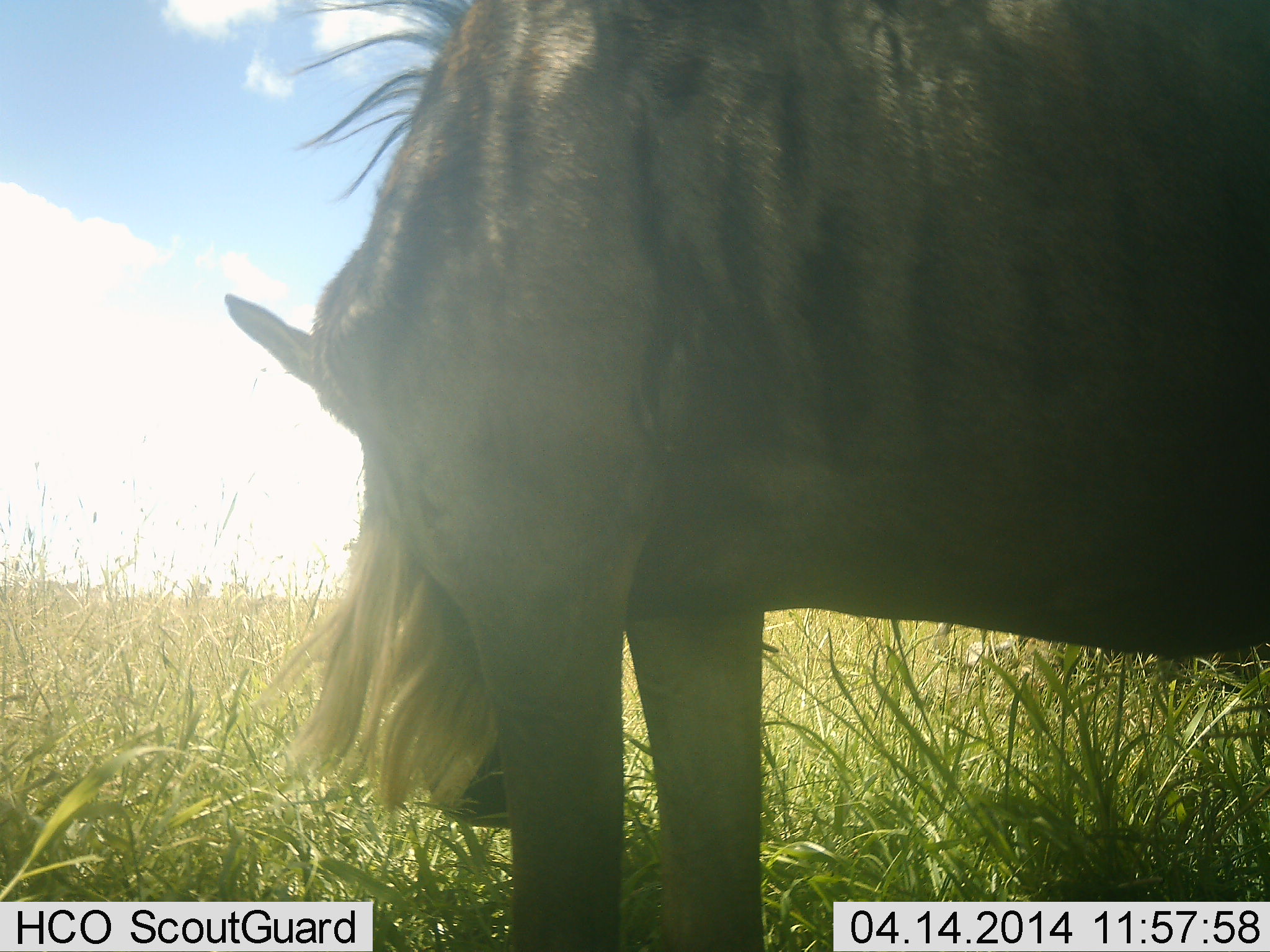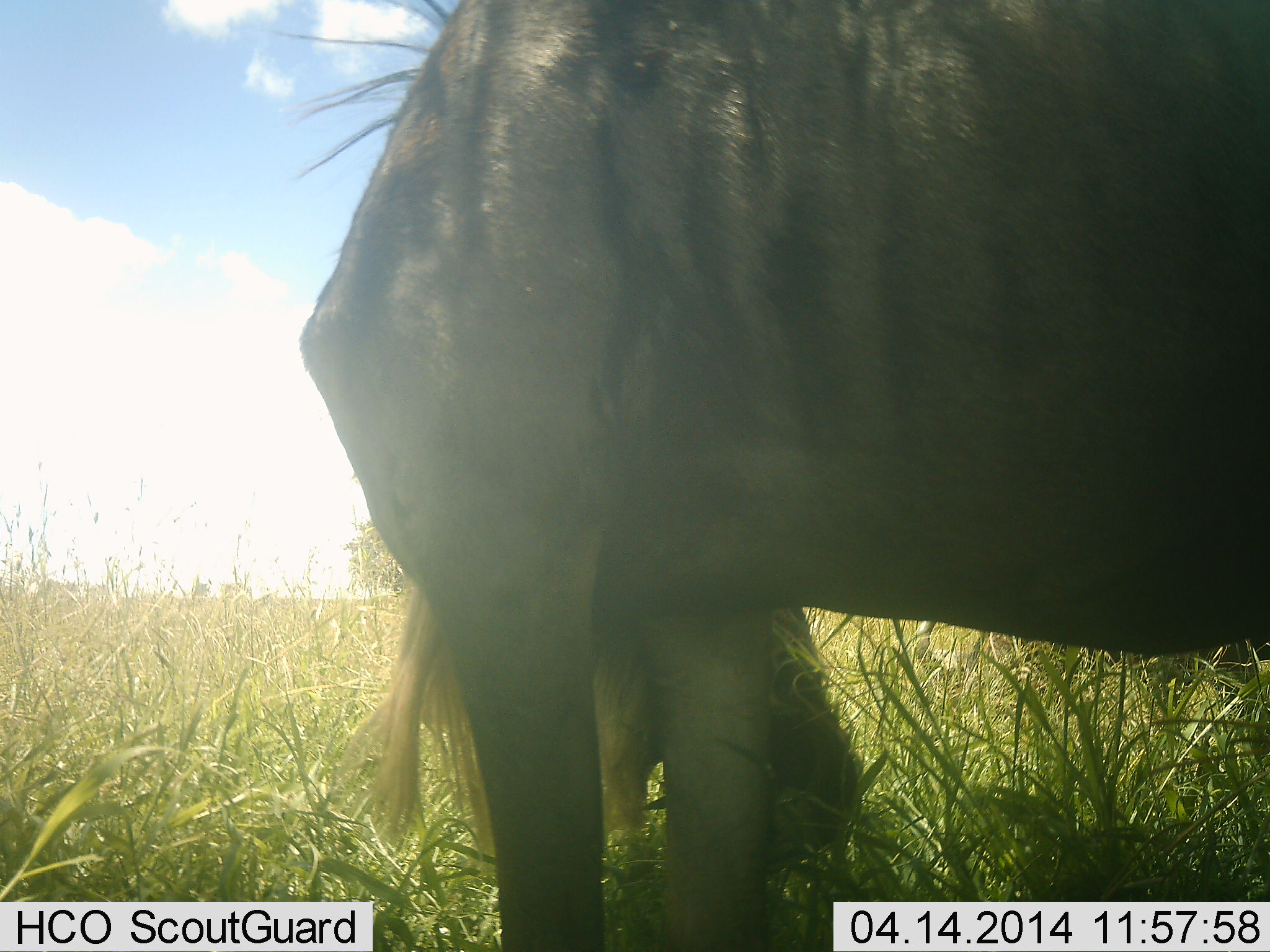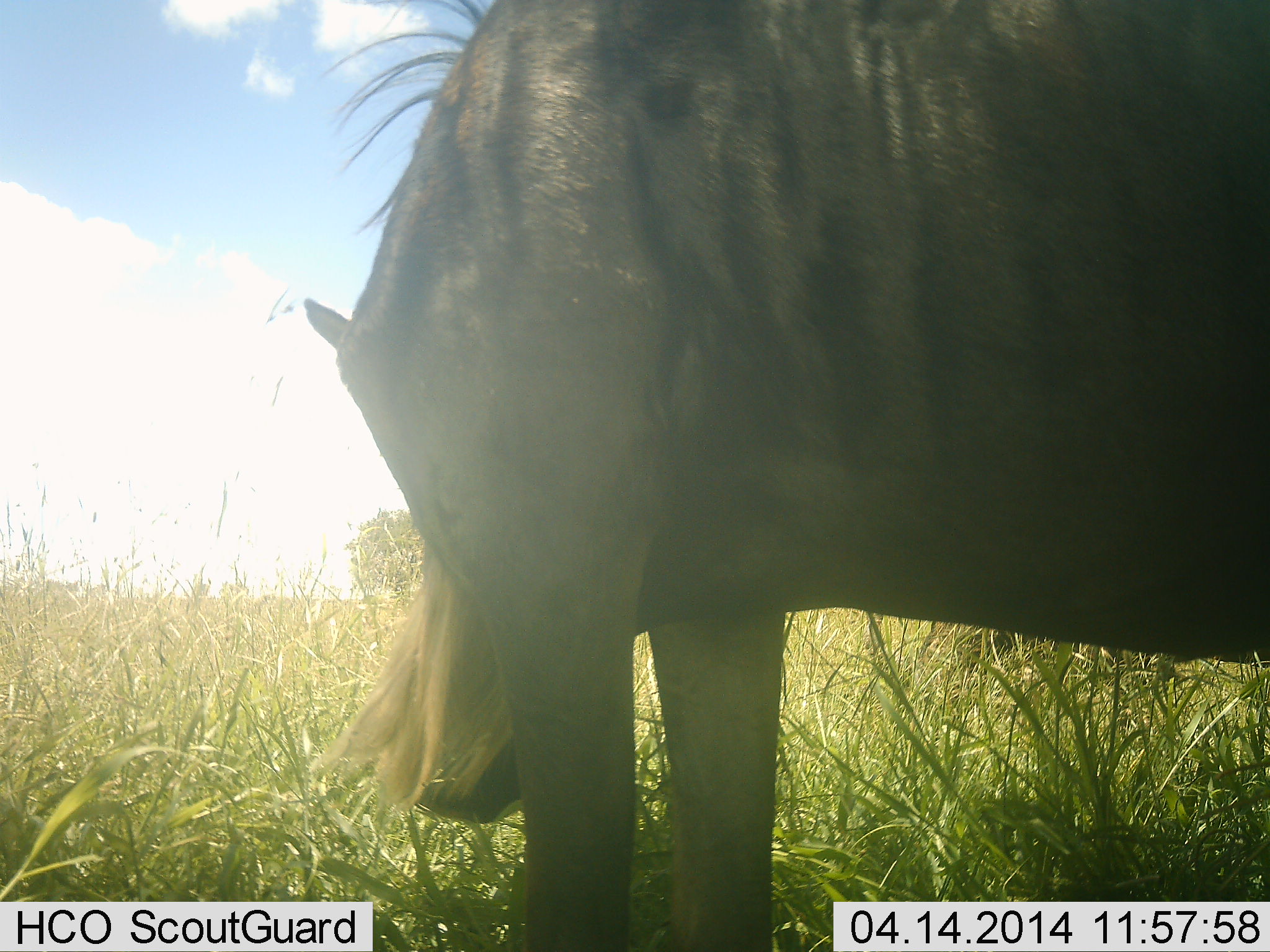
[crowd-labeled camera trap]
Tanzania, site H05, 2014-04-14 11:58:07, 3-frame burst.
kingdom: Animalia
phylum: Chordata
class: Mammalia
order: Artiodactyla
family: Bovidae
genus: Connochaetes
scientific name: Connochaetes taurinus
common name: blue wildebeest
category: wildebeest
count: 1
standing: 20%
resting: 0%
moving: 0%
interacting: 0%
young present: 0%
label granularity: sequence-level